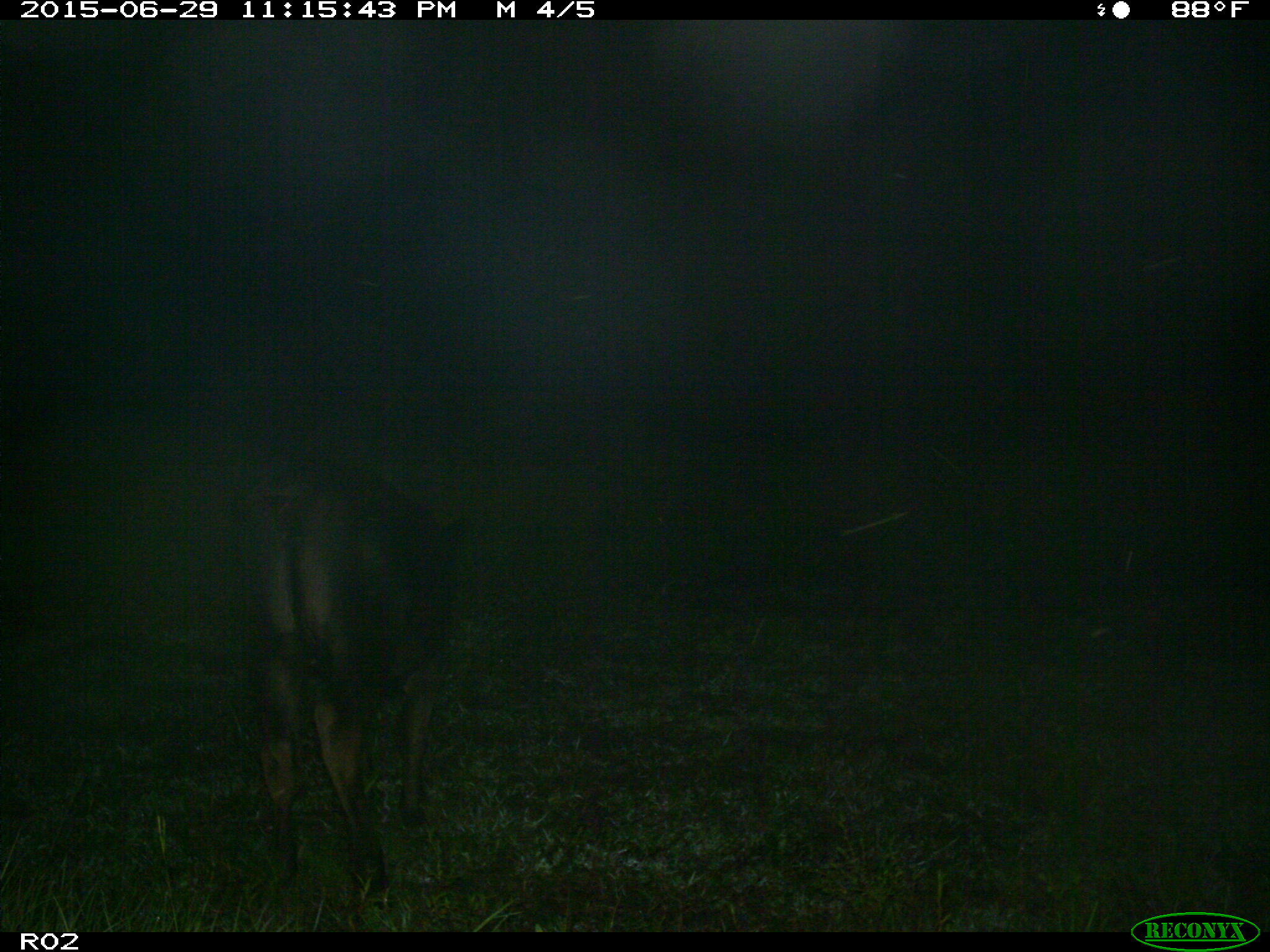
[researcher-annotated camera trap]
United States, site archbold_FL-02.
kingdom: Animalia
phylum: Chordata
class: Mammalia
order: Artiodactyla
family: Bovidae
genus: Bos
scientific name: Bos taurus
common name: domestic cow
Bos taurus (domestic cow).